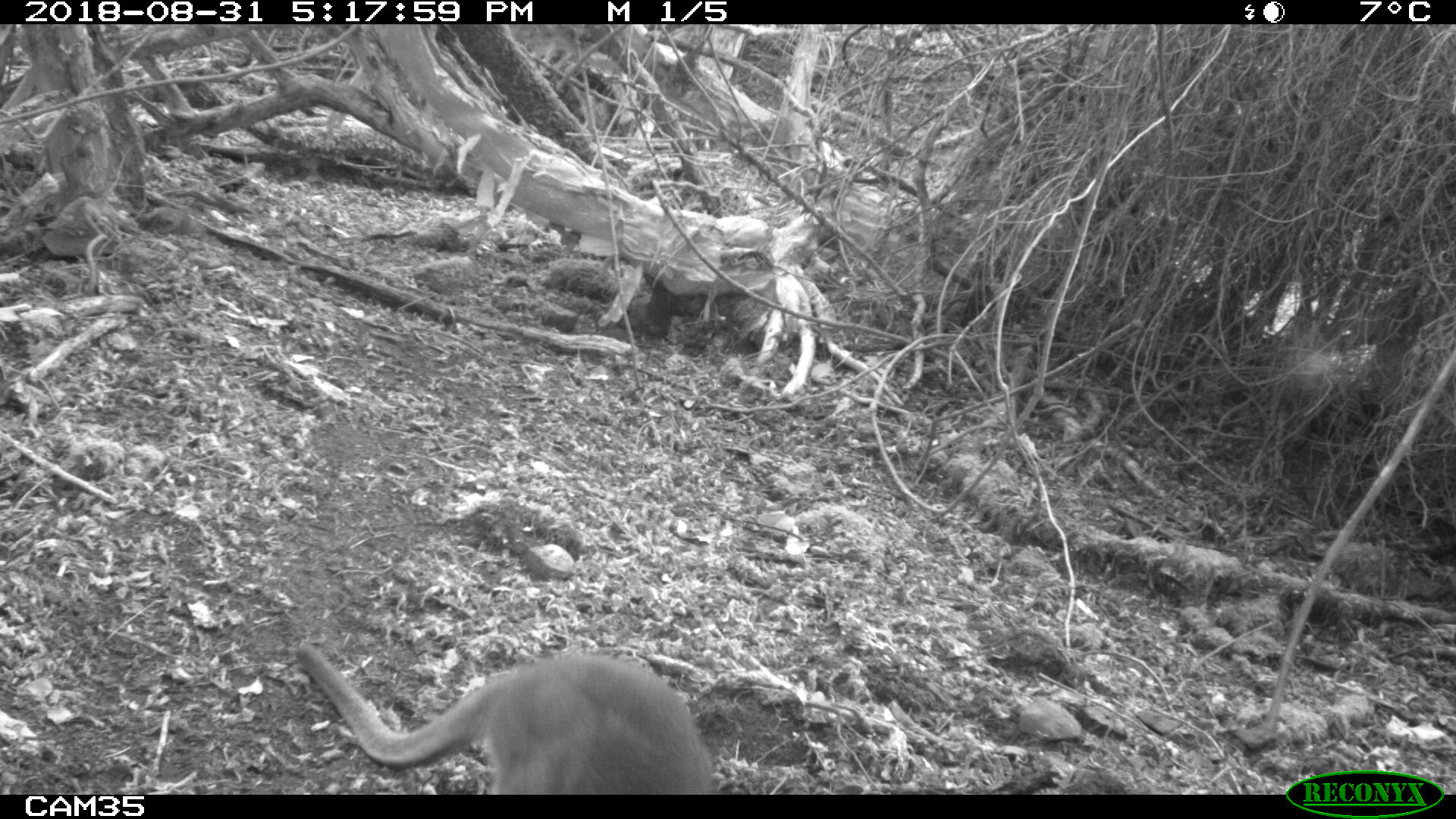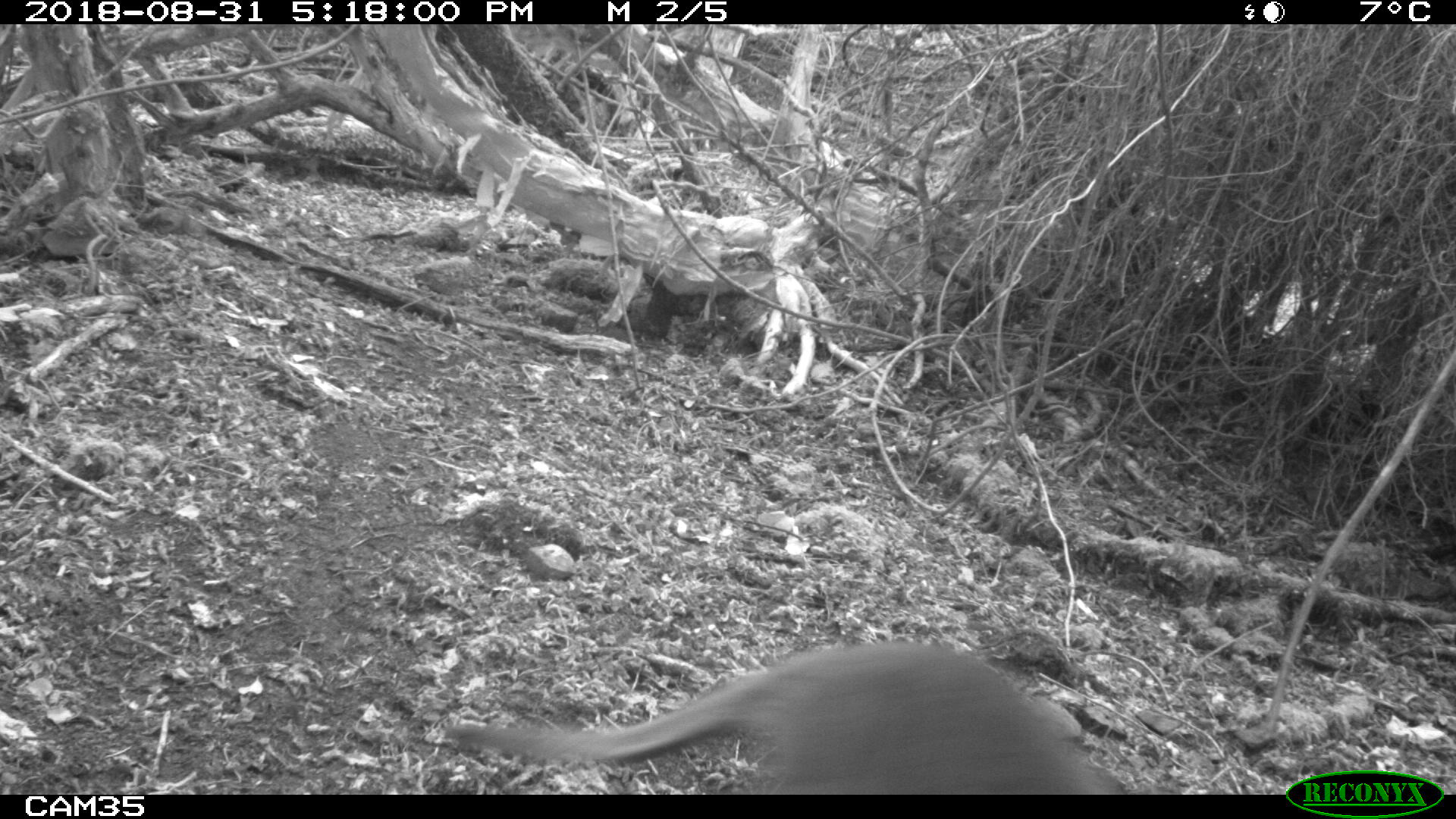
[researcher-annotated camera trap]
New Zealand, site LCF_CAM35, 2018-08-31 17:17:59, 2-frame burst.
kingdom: Animalia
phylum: Chordata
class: Mammalia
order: Diprotodontia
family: Macropodidae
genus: Notamacropus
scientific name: Notamacropus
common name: wallaby